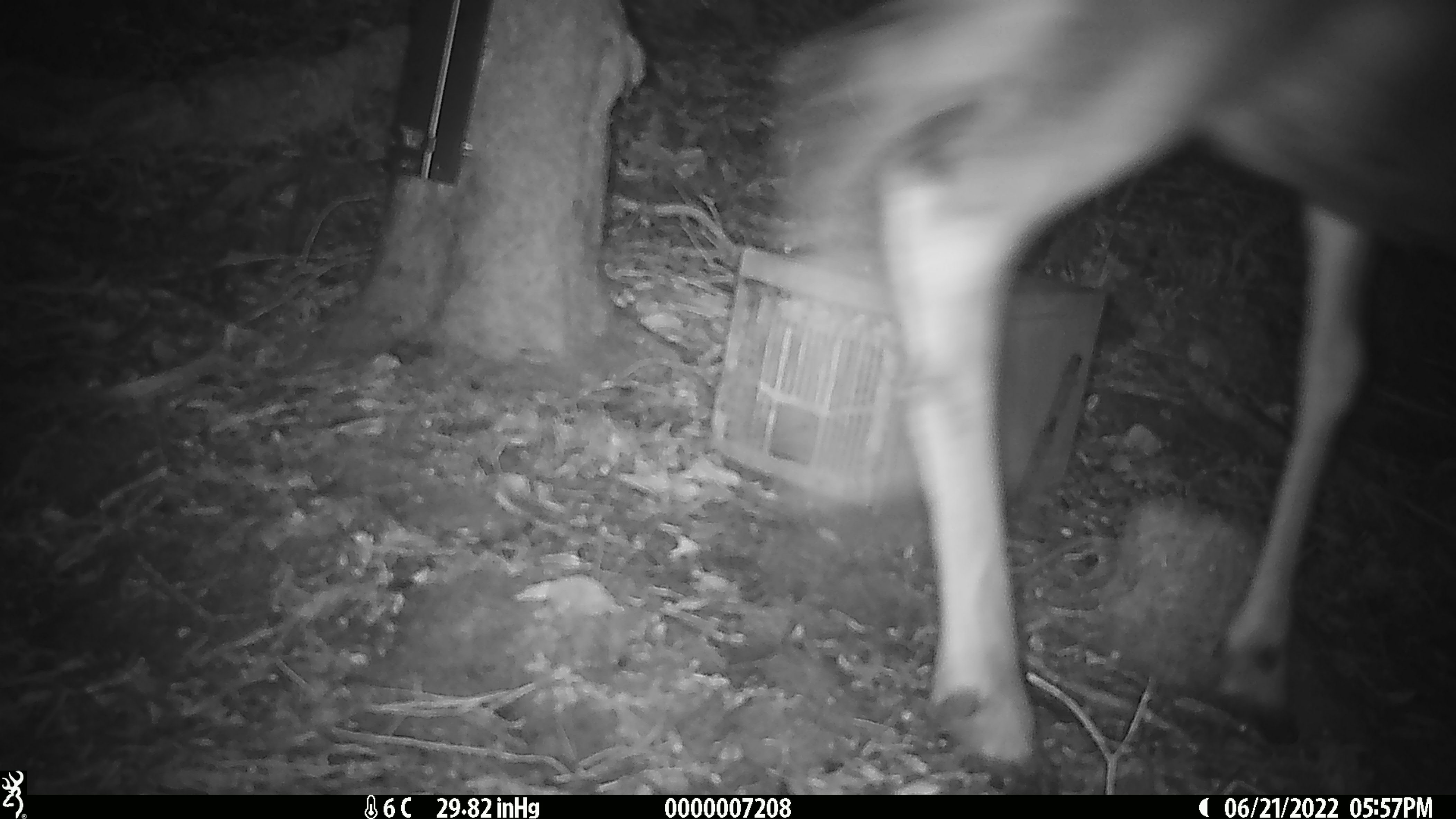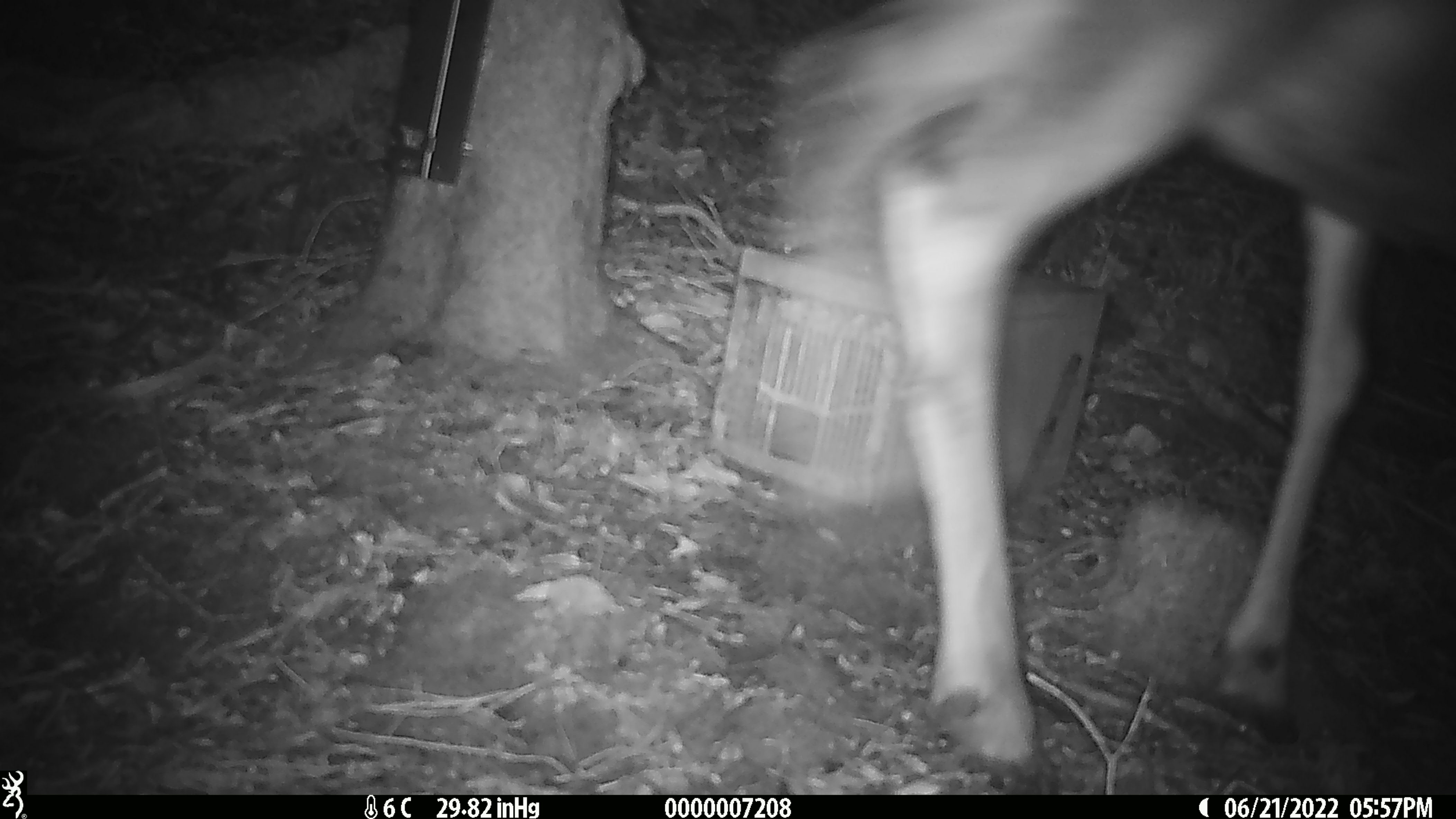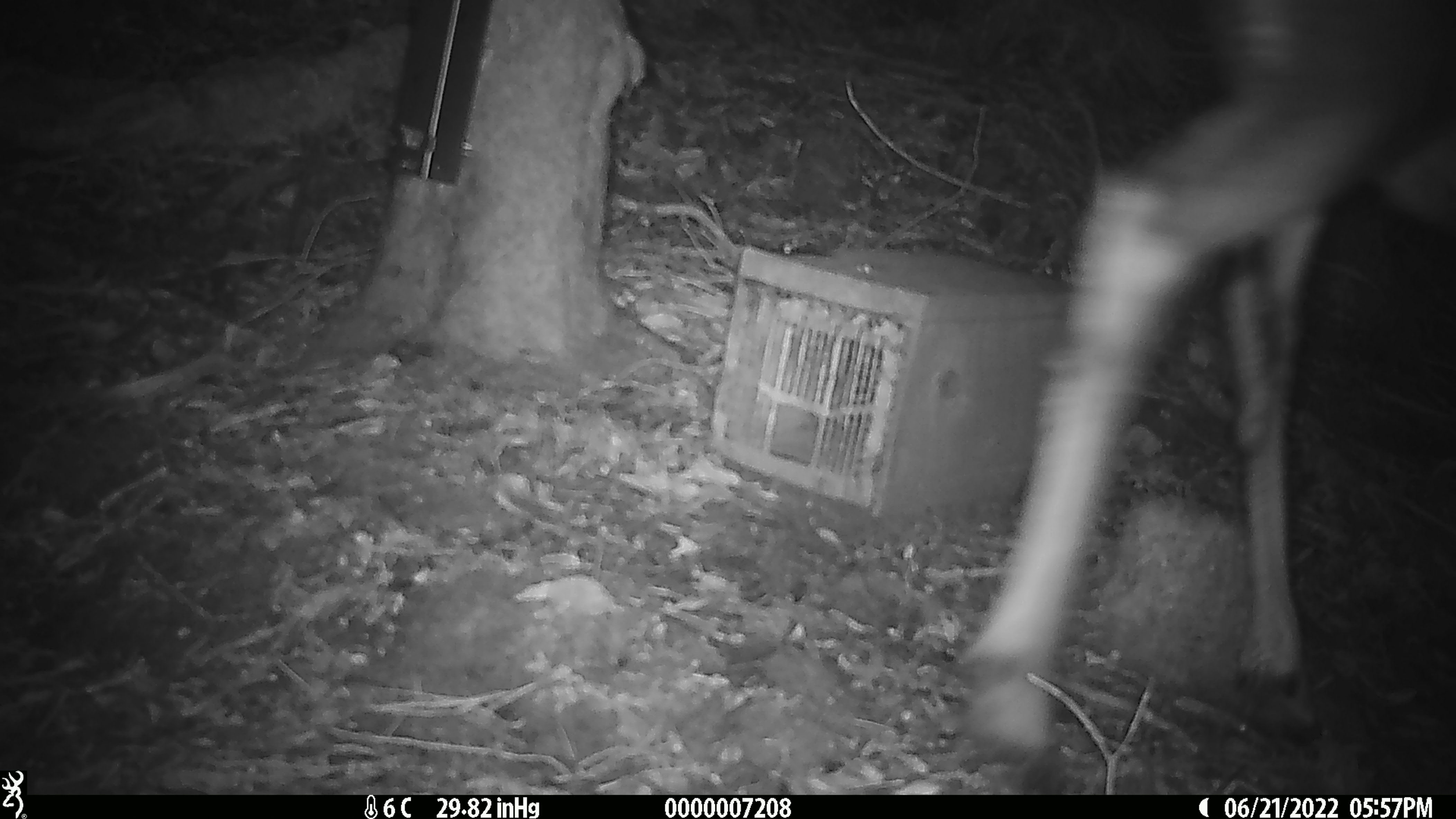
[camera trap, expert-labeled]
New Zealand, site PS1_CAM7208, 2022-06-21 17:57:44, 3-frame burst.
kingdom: Animalia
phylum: Chordata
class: Mammalia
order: Artiodactyla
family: Cervidae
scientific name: Cervidae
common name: deer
Deer (Cervidae).